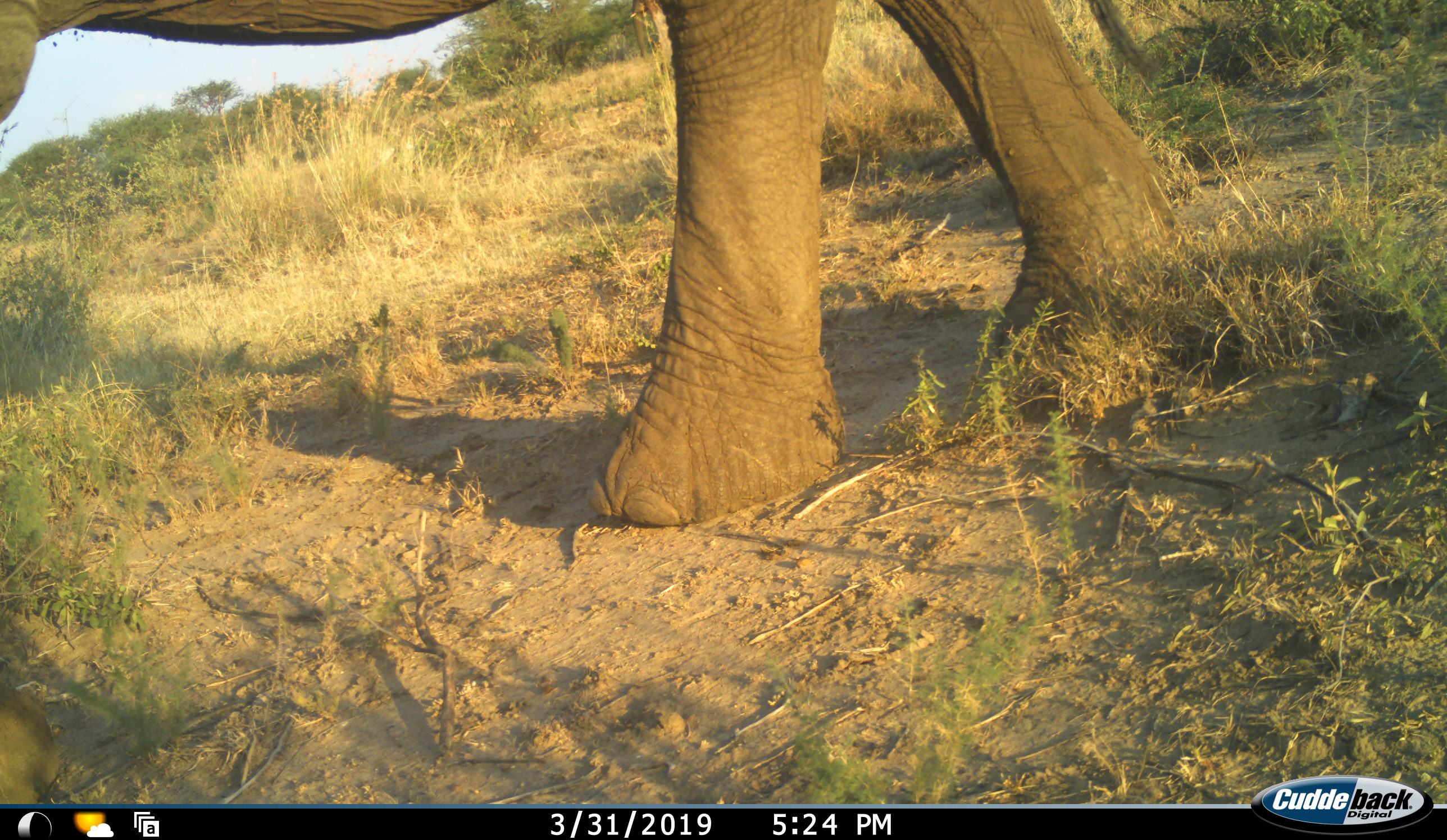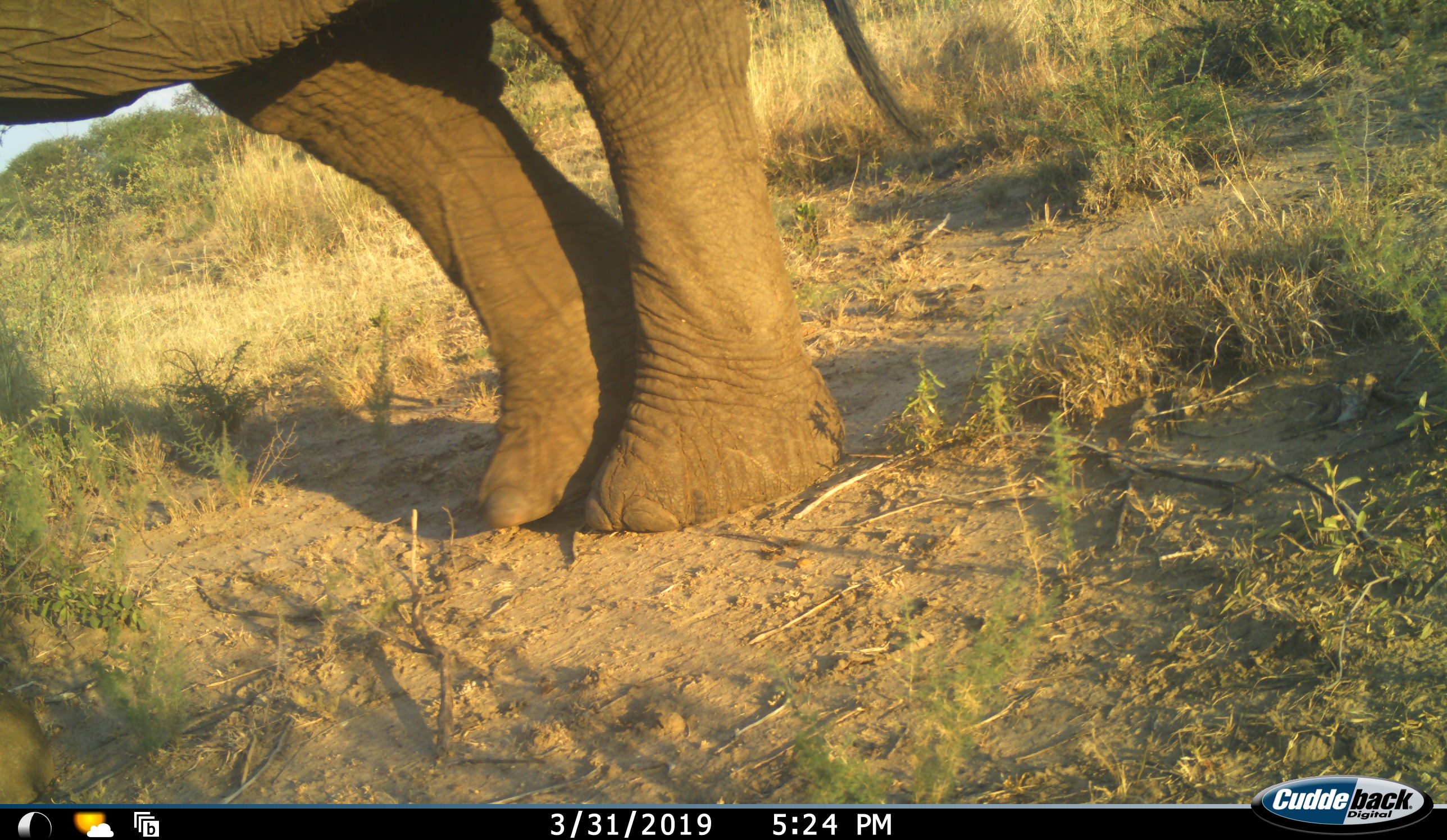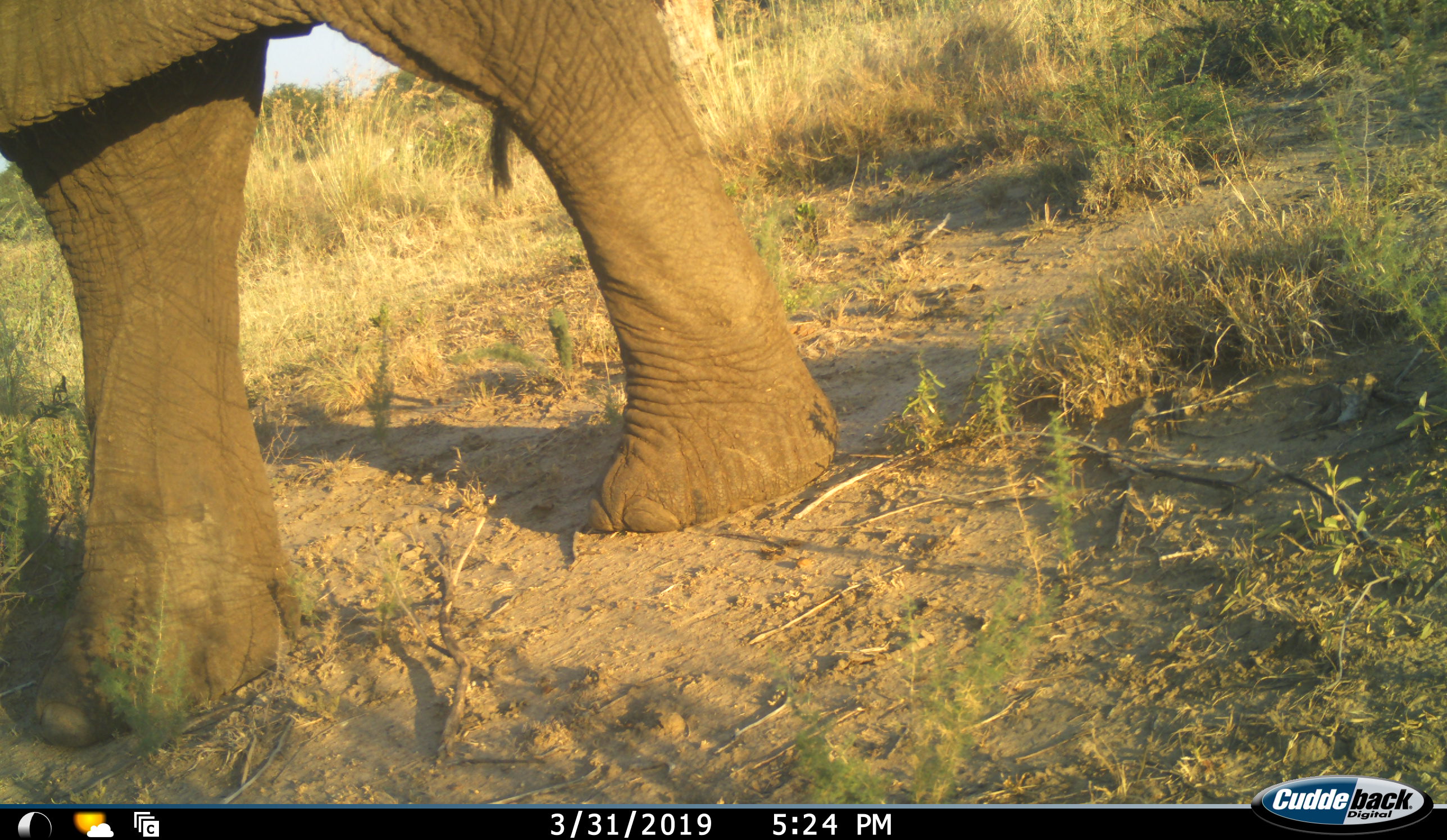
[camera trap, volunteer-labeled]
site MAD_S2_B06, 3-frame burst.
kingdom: Animalia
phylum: Chordata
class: Mammalia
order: Proboscidea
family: Elephantidae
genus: Loxodonta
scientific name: Loxodonta africana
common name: african bush elephant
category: elephant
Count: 1.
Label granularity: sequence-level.